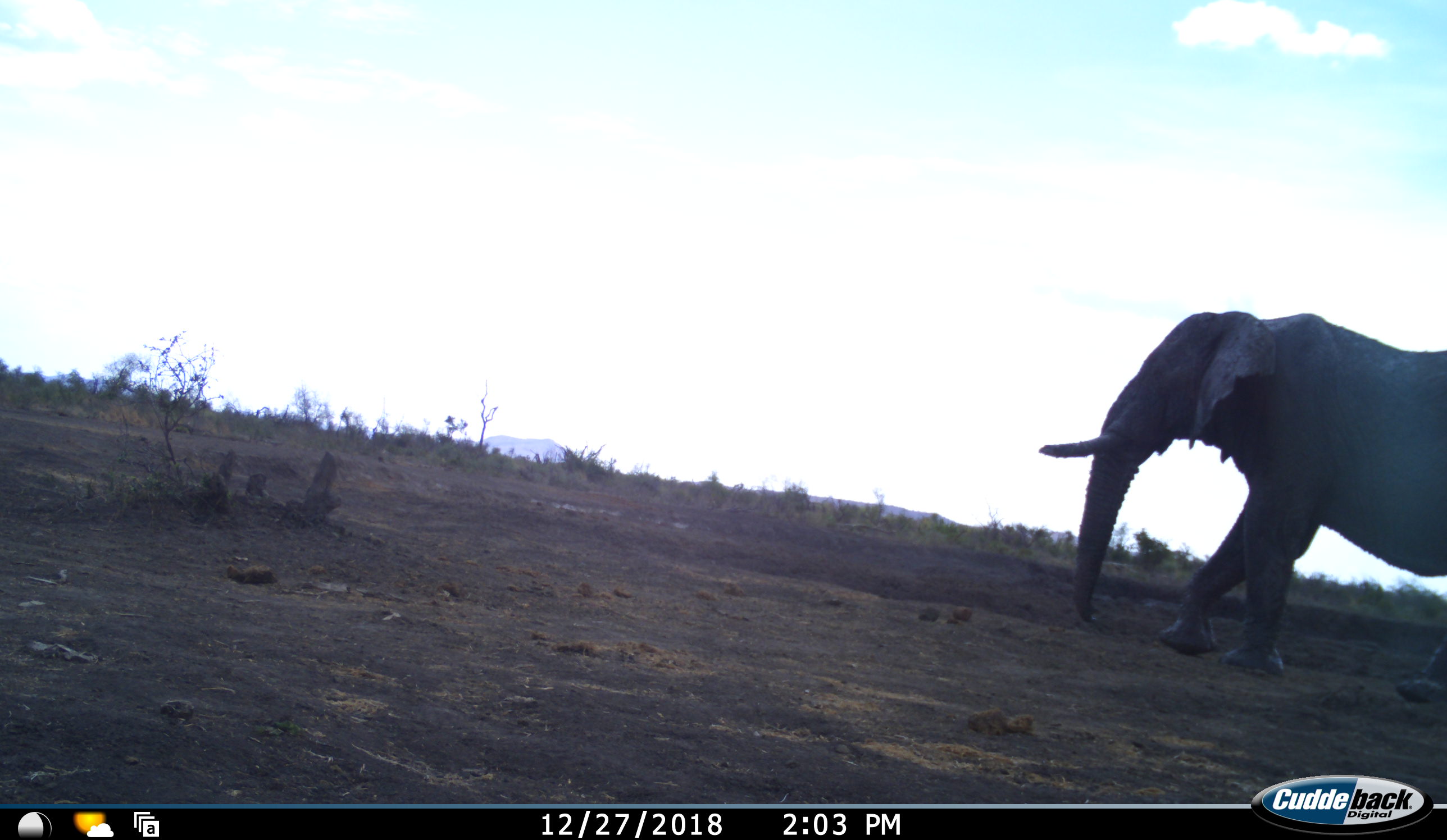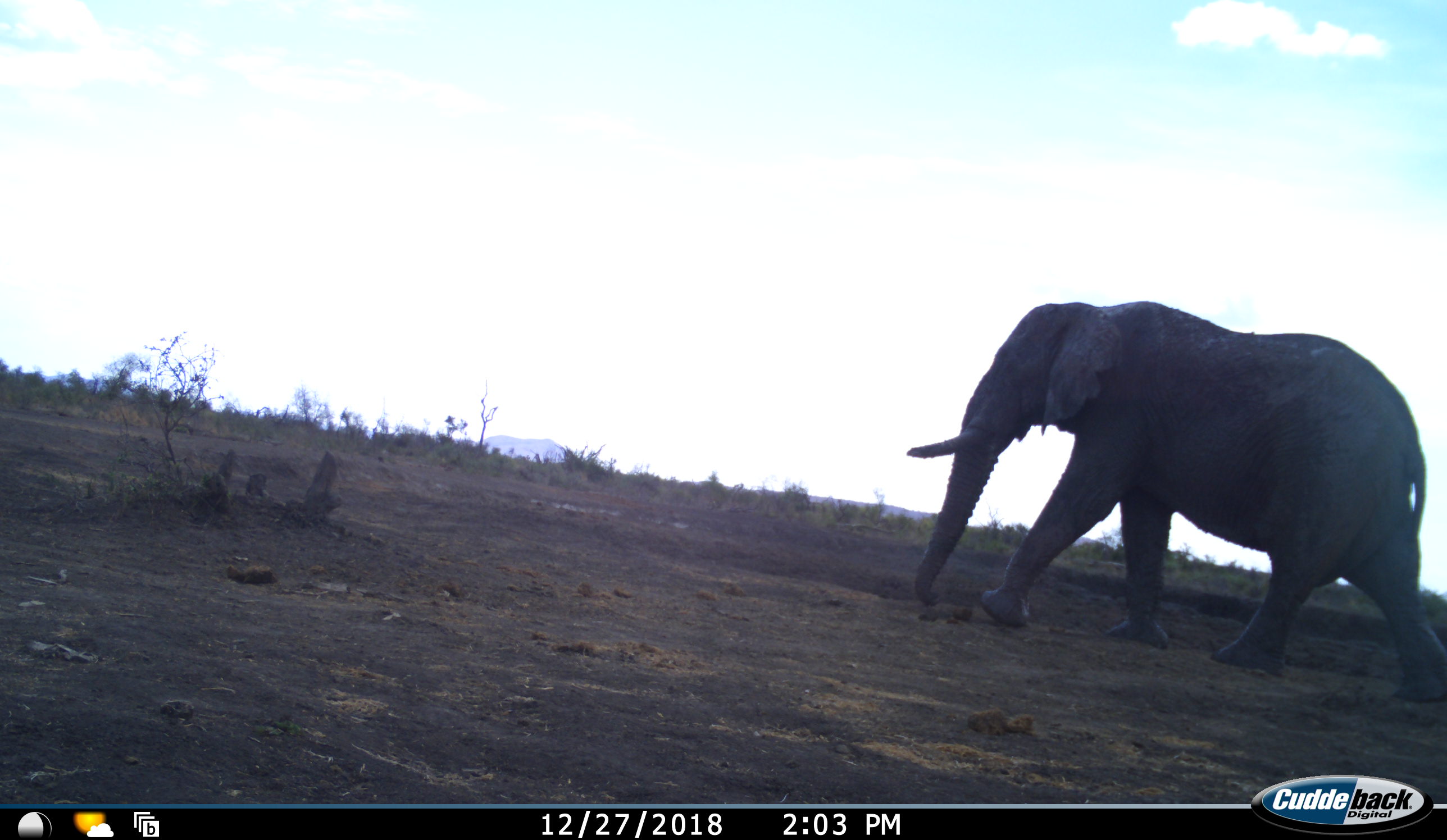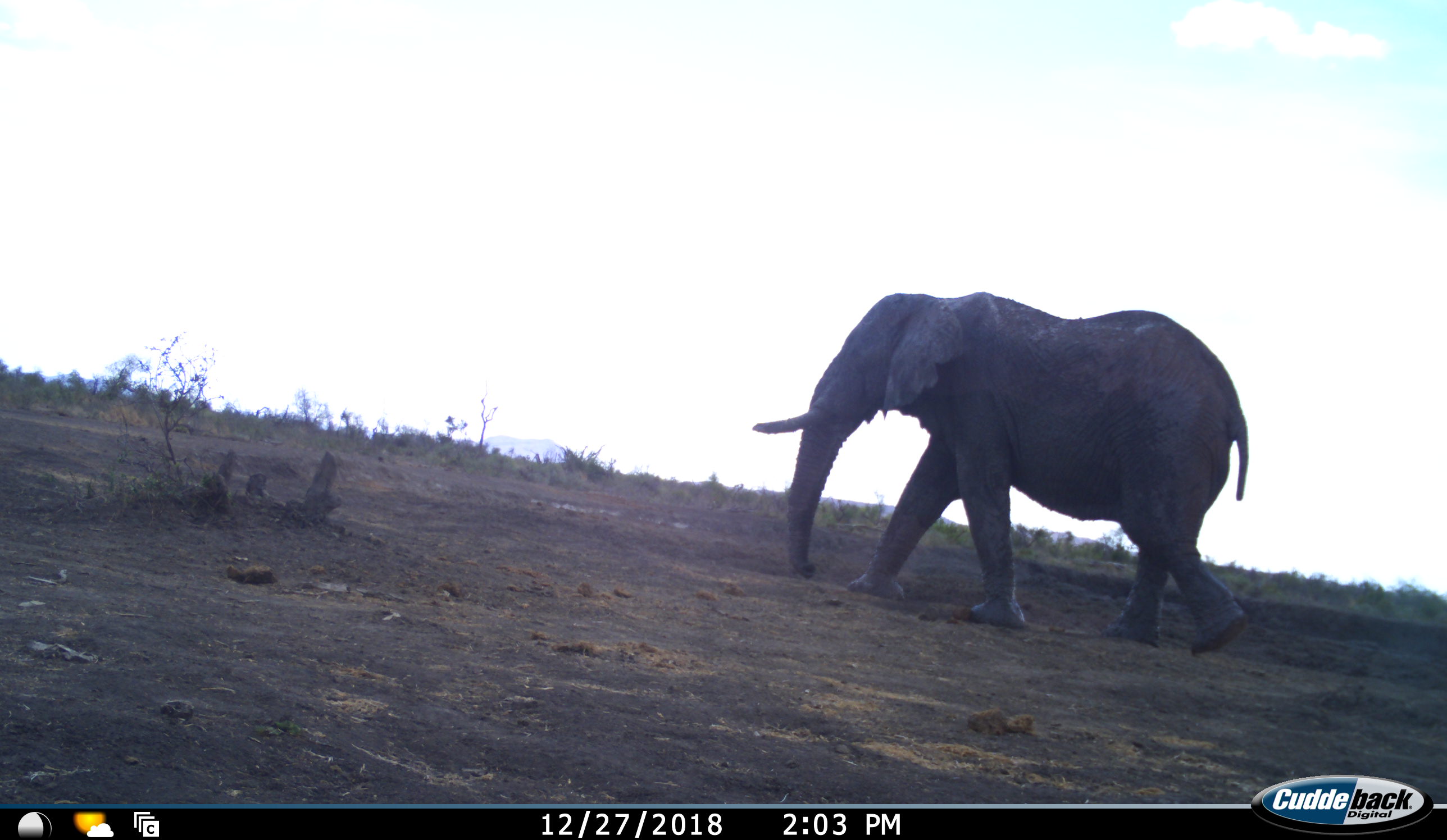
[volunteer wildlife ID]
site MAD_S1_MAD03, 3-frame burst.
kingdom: Animalia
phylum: Chordata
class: Mammalia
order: Proboscidea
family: Elephantidae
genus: Loxodonta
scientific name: Loxodonta africana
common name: african bush elephant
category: elephant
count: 1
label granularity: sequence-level